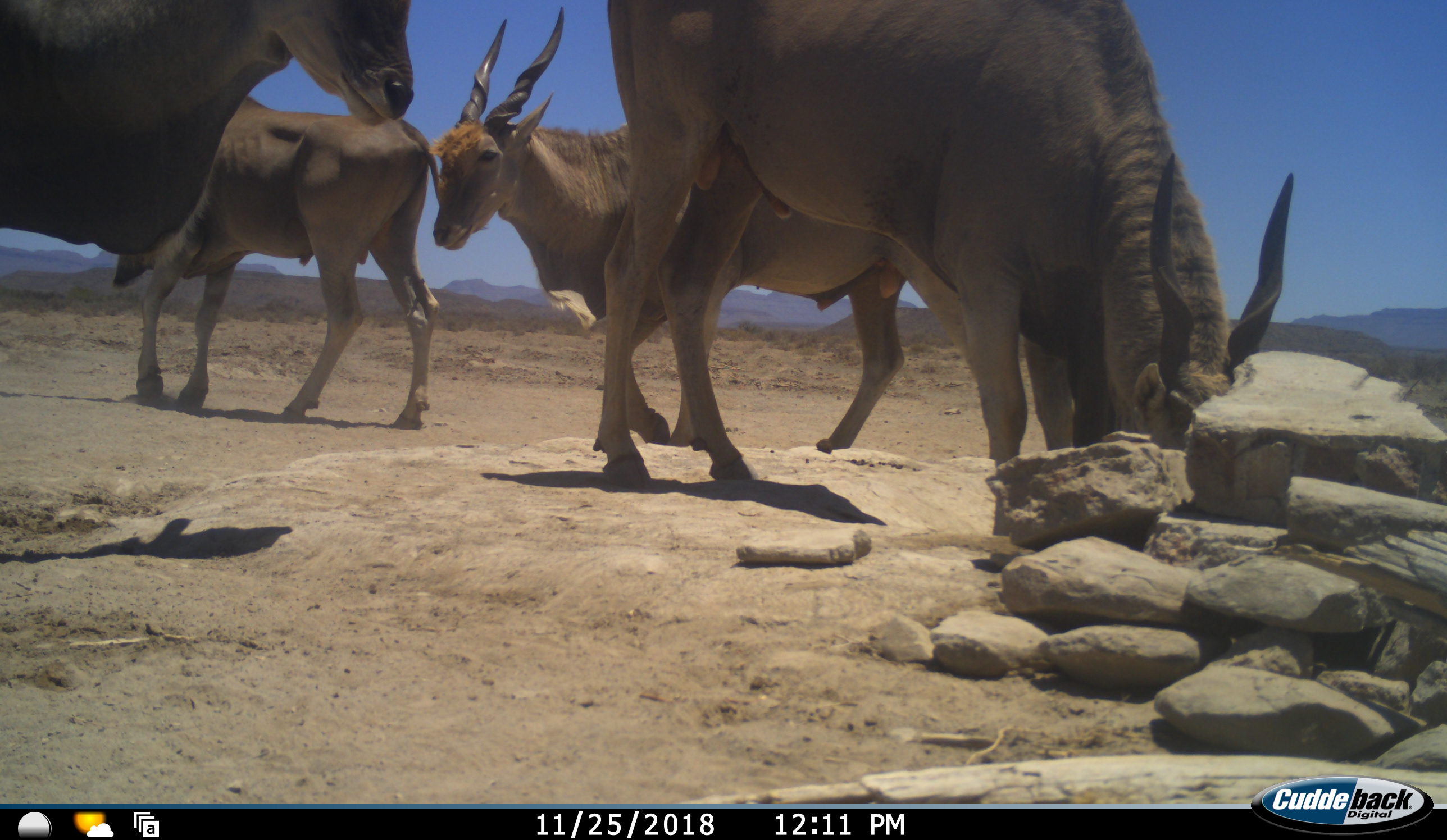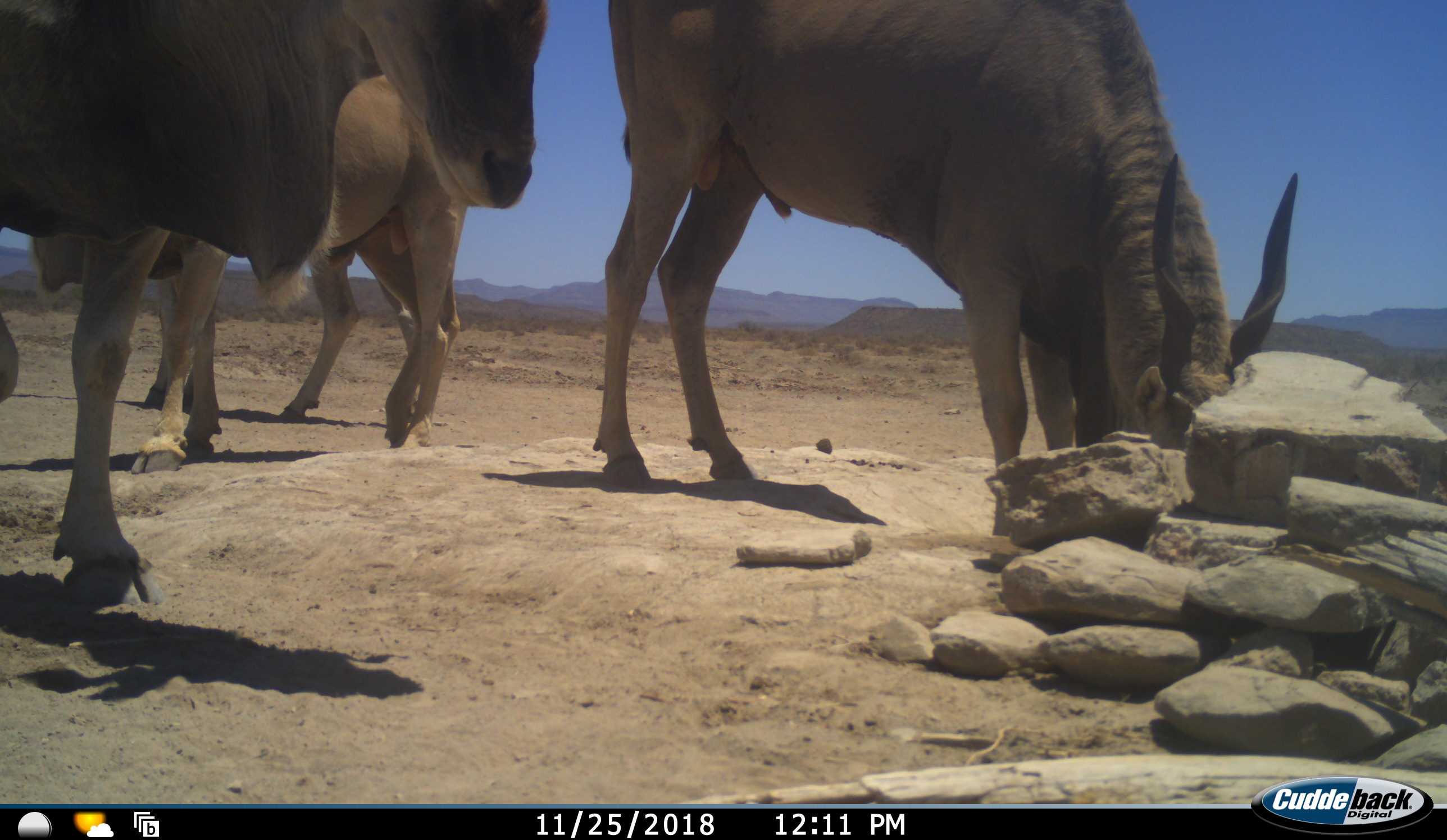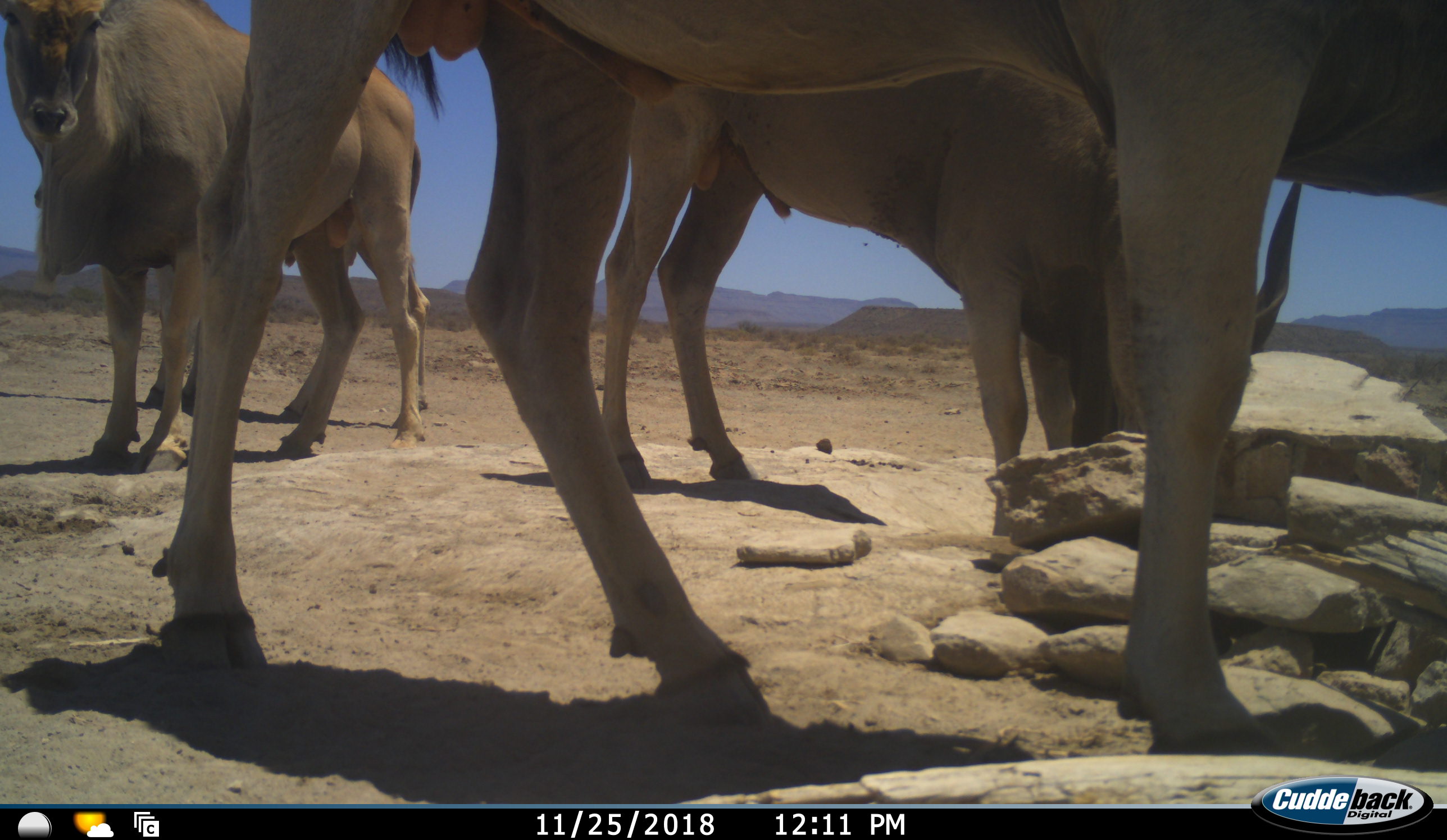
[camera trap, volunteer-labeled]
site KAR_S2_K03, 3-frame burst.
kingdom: Animalia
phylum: Chordata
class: Mammalia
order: Artiodactyla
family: Bovidae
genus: Tragelaphus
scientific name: Tragelaphus oryx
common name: eland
Eland (Tragelaphus oryx), count 4. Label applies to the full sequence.